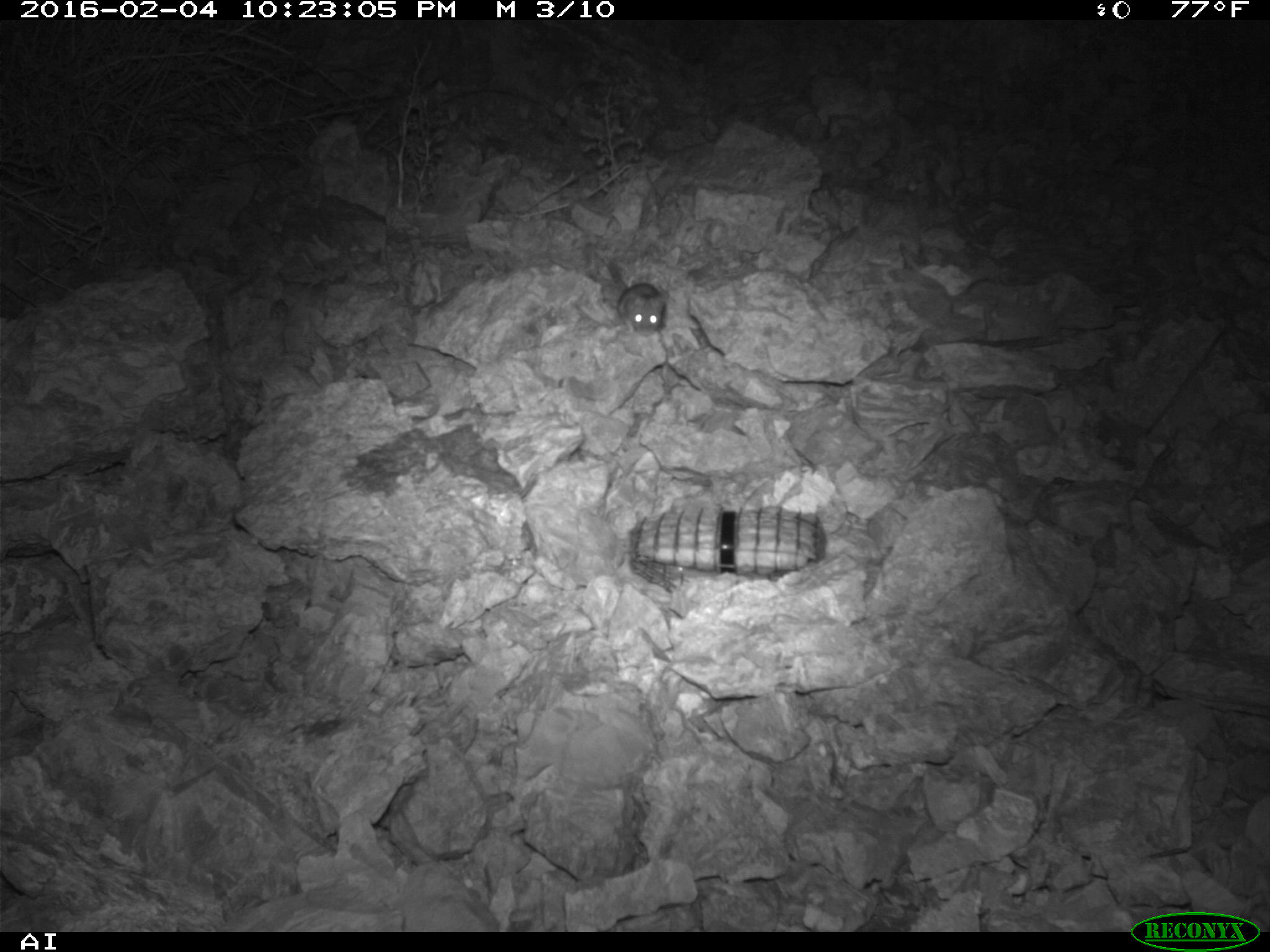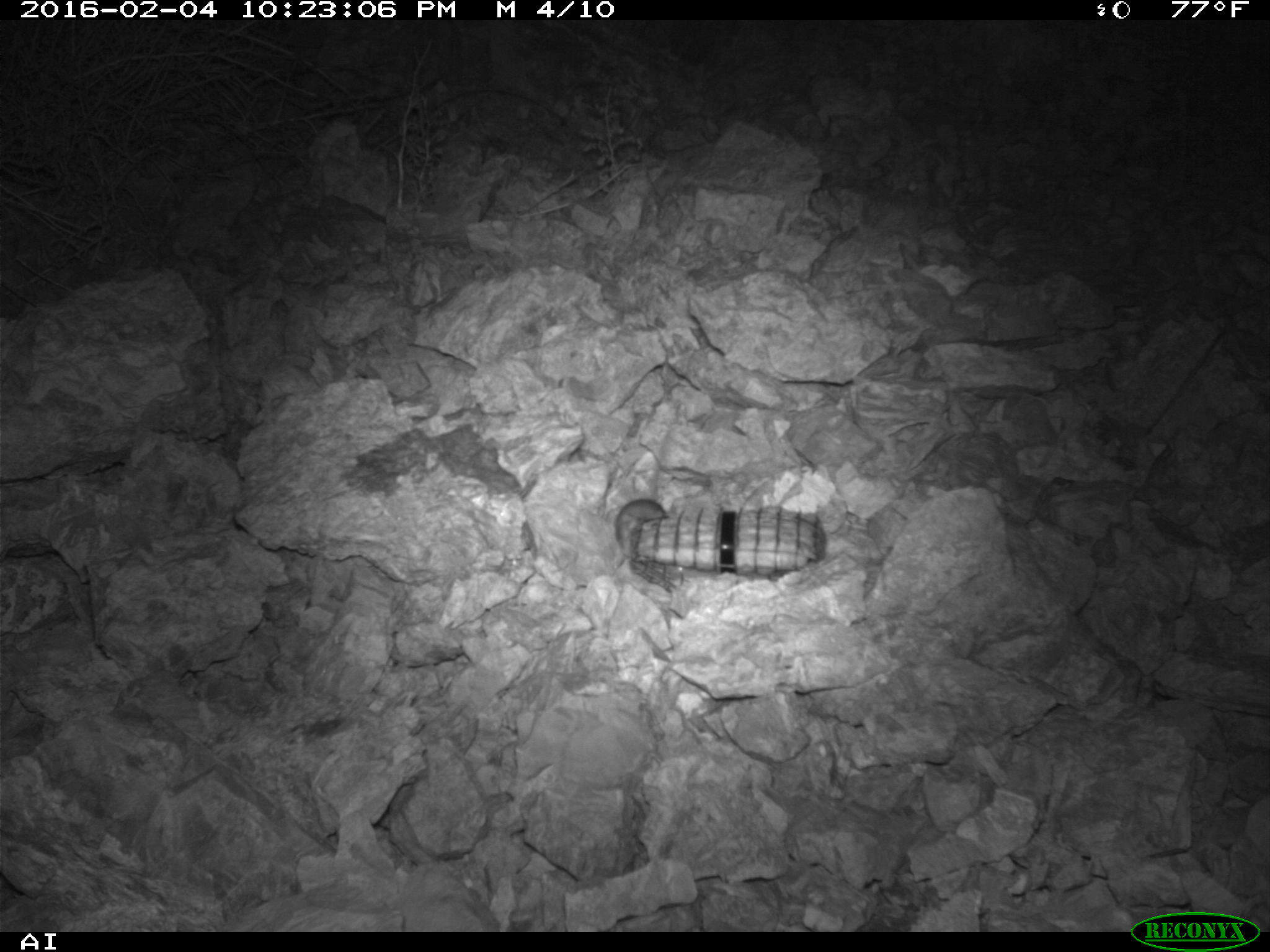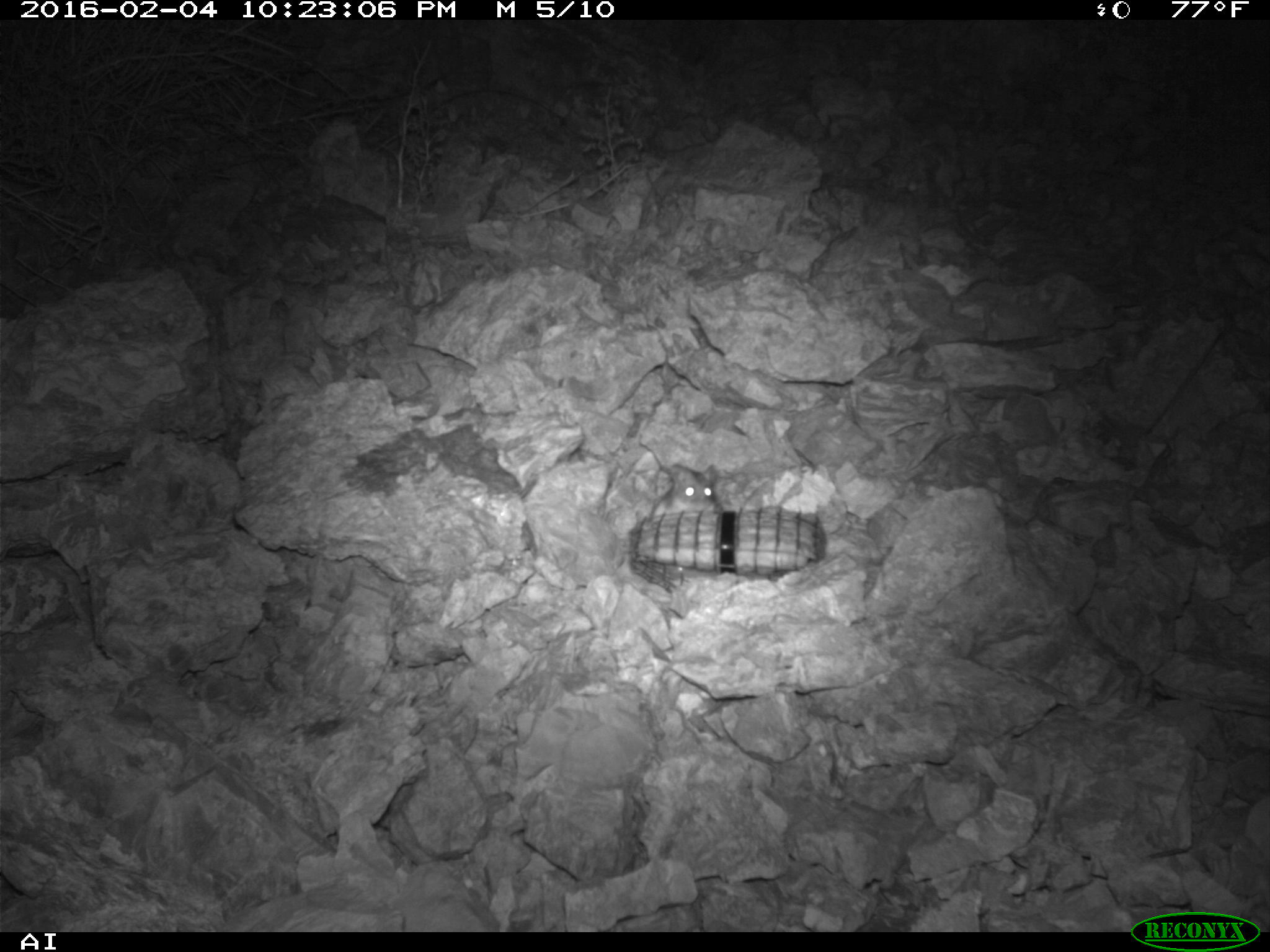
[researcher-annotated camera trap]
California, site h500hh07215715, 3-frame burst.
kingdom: Animalia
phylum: Chordata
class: Mammalia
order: Rodentia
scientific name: Rodentia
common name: rodent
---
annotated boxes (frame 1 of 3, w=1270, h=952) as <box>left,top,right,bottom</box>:
rodent: <box>601,260,668,332</box>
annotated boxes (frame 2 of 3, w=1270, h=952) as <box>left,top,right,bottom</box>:
rodent: <box>613,496,667,557</box>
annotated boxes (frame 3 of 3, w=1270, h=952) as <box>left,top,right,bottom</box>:
rodent: <box>650,462,722,515</box>